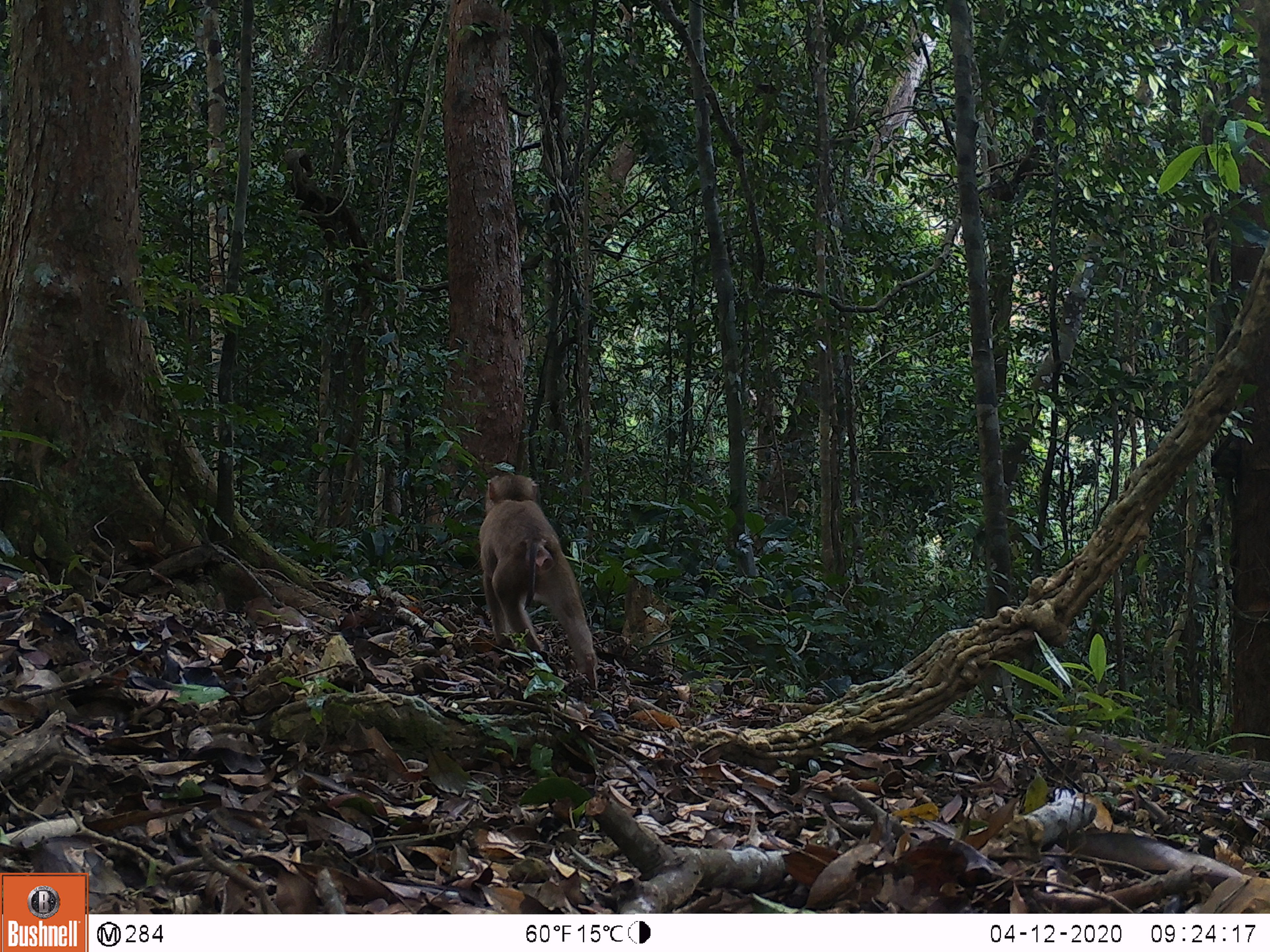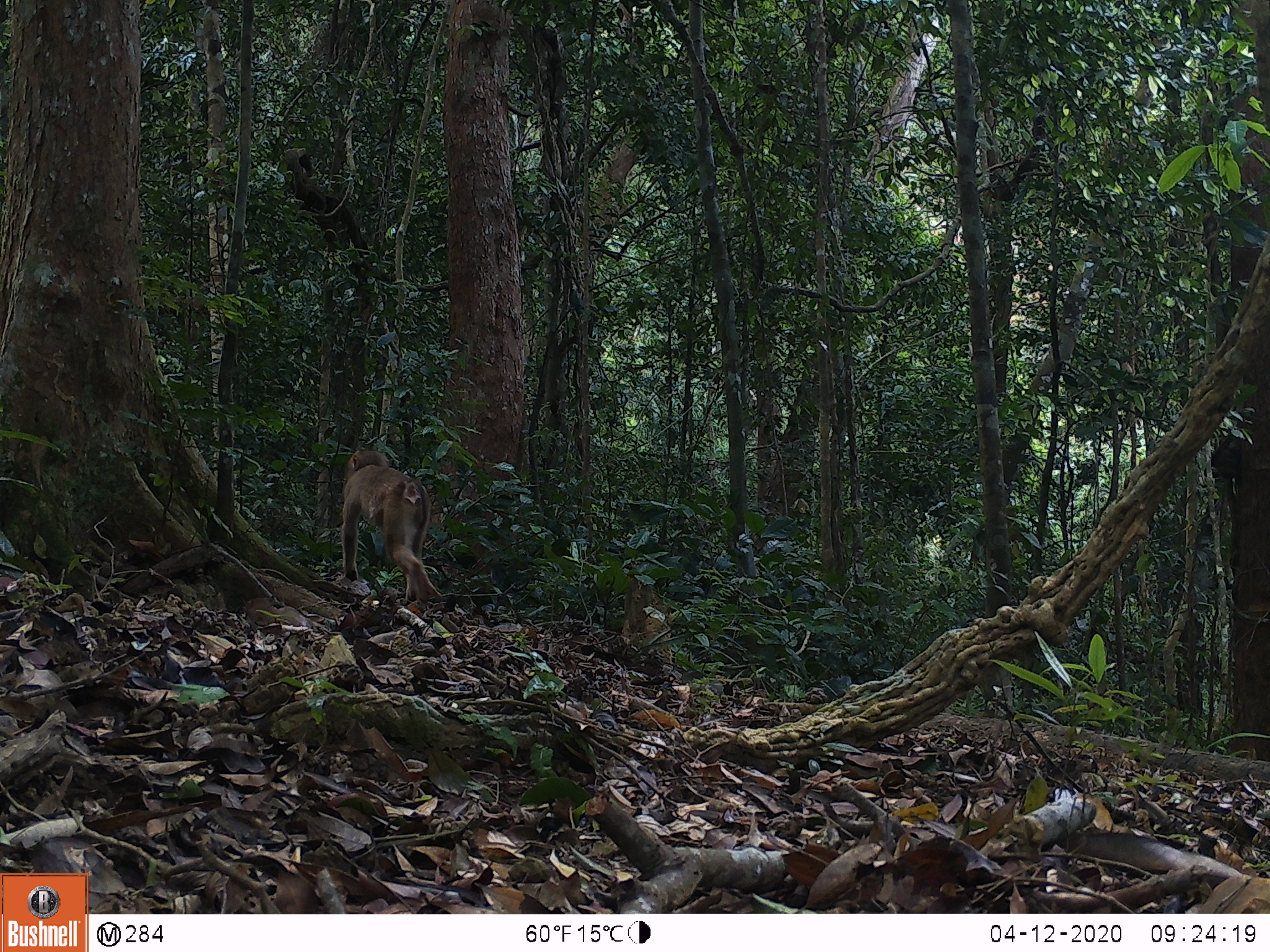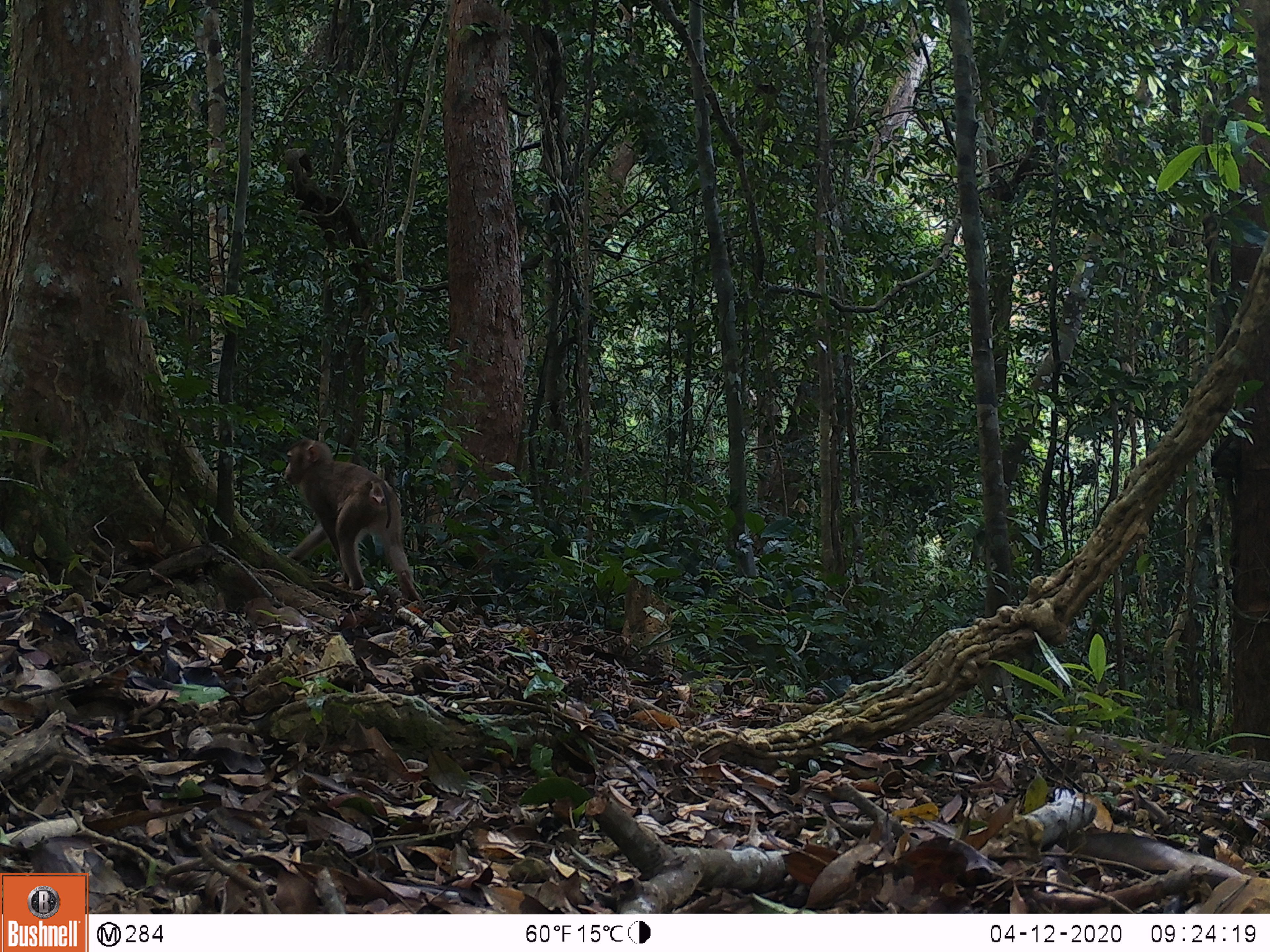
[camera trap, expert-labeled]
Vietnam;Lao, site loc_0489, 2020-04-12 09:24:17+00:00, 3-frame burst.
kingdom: Animalia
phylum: Chordata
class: Mammalia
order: Primates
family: Cercopithecidae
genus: Macaca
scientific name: Macaca nemestrina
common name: pig-tailed macaque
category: pig tailed macaque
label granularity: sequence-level